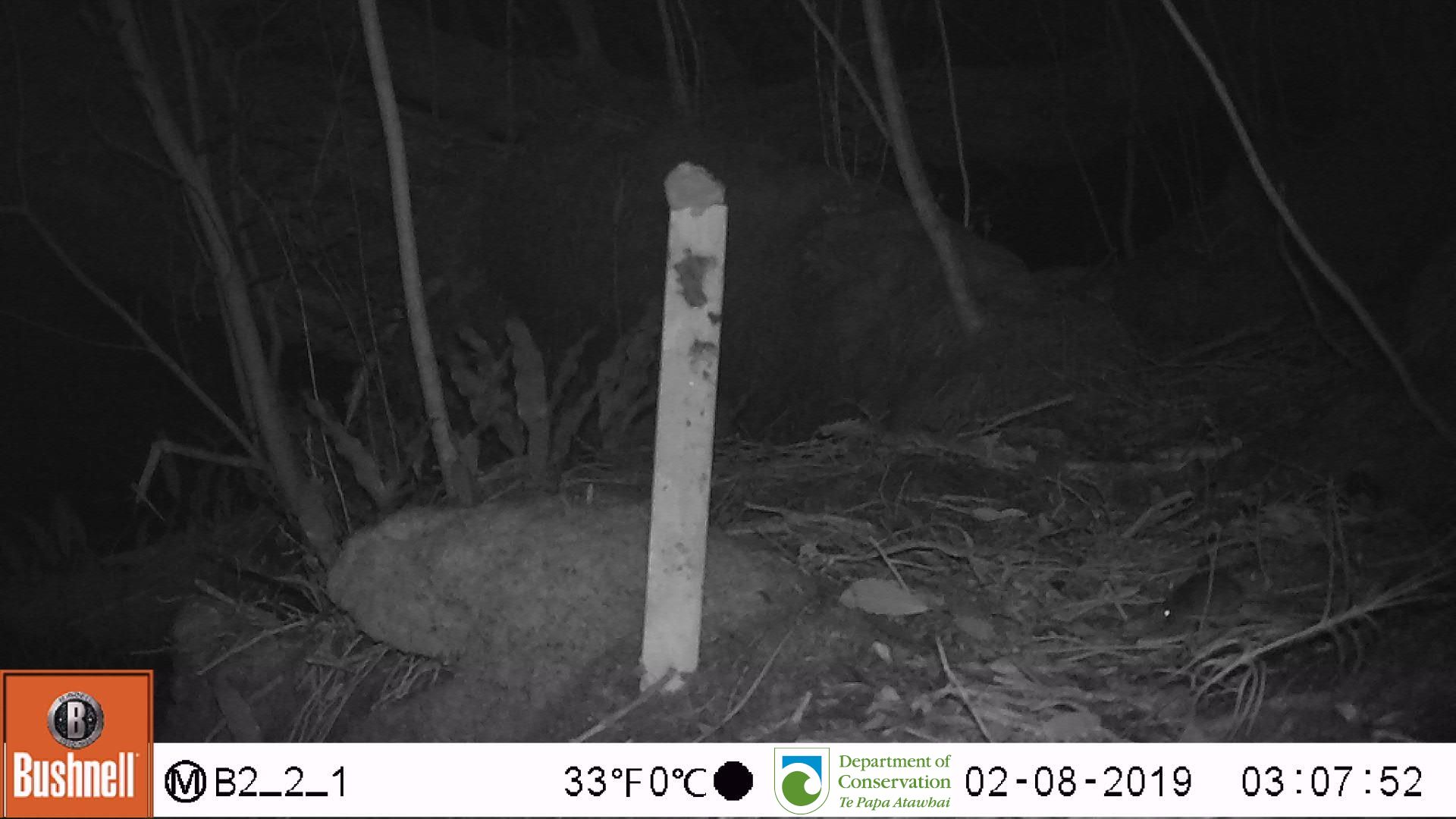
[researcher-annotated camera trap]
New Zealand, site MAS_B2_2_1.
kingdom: Animalia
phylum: Chordata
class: Mammalia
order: Rodentia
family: Muridae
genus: Mus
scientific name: Mus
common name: mouse